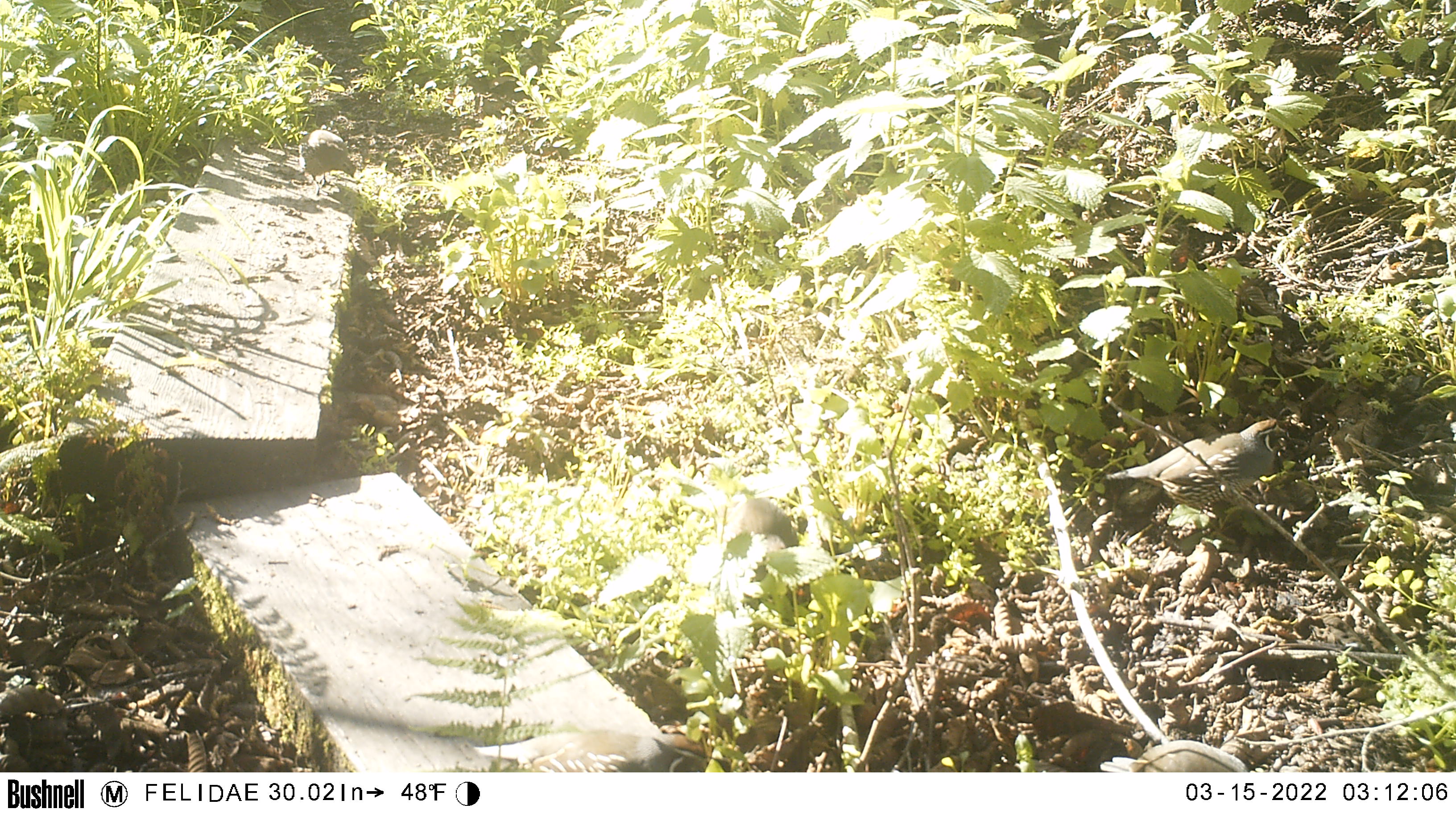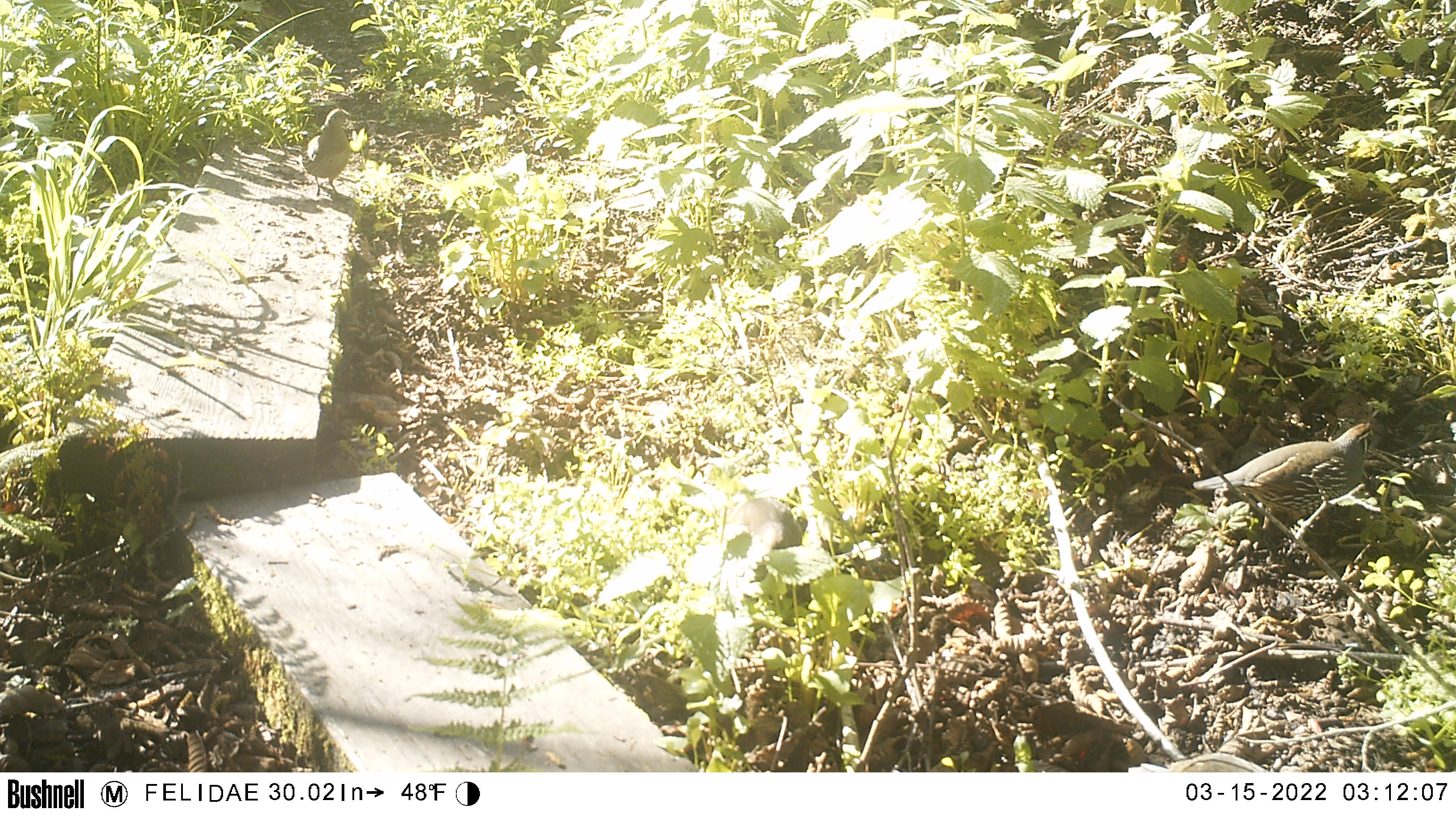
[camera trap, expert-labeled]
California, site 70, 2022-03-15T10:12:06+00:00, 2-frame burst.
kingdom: Animalia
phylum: Chordata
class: Aves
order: Galliformes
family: Odontophoridae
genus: Callipepla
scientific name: Callipepla californica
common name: california quail